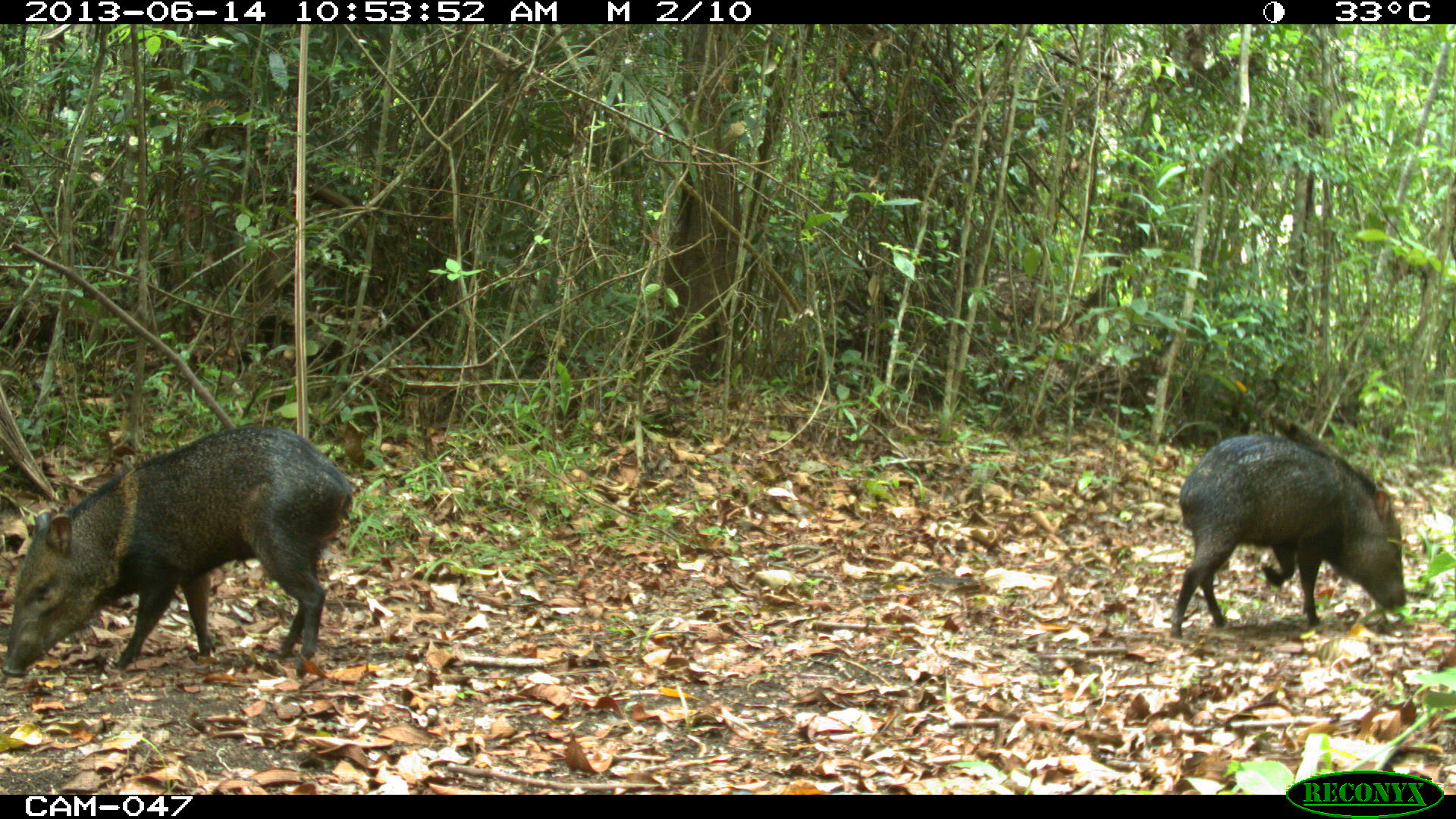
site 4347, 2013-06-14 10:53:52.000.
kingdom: Animalia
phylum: Chordata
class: Mammalia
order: Artiodactyla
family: Tayassuidae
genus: Pecari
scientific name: Pecari tajacu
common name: collared peccary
Pecari tajacu (collared peccary), count 2.